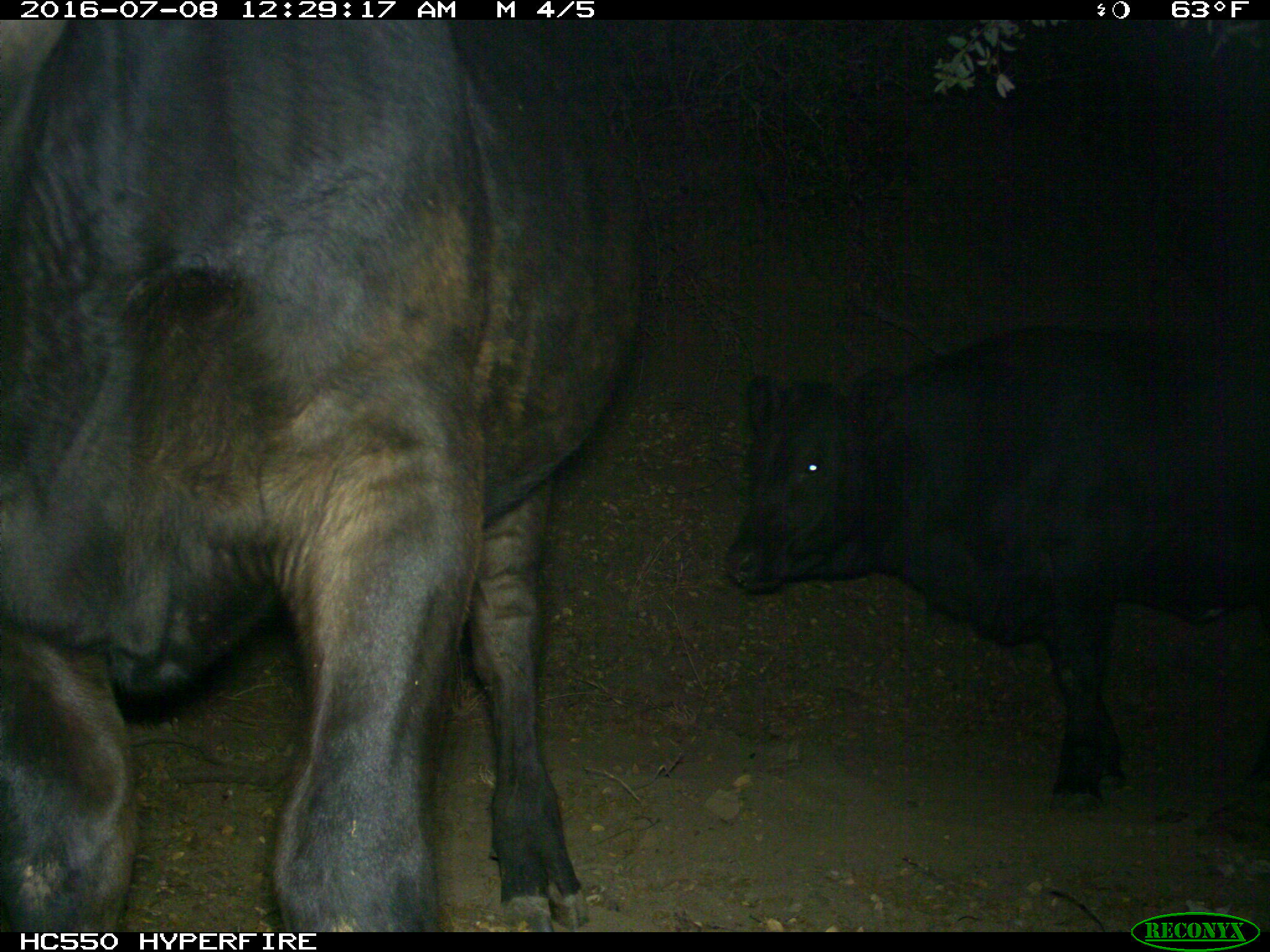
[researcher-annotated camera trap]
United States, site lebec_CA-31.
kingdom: Animalia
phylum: Chordata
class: Mammalia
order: Artiodactyla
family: Bovidae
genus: Bos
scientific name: Bos taurus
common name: domestic cow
Bos taurus (domestic cow).